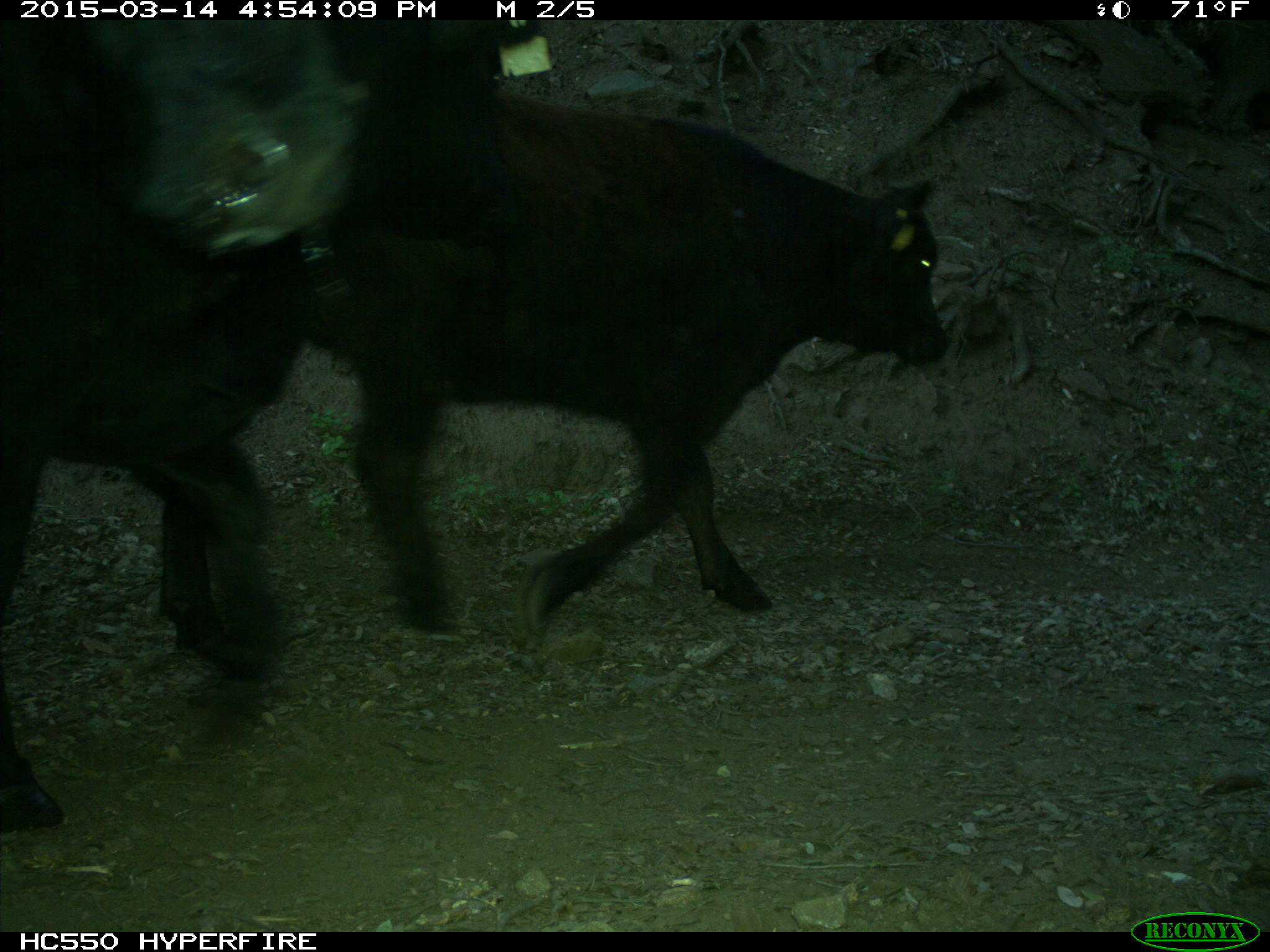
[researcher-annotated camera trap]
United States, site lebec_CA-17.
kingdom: Animalia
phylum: Chordata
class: Mammalia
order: Artiodactyla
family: Bovidae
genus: Bos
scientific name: Bos taurus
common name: domestic cow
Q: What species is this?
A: Bos taurus (domestic cow).